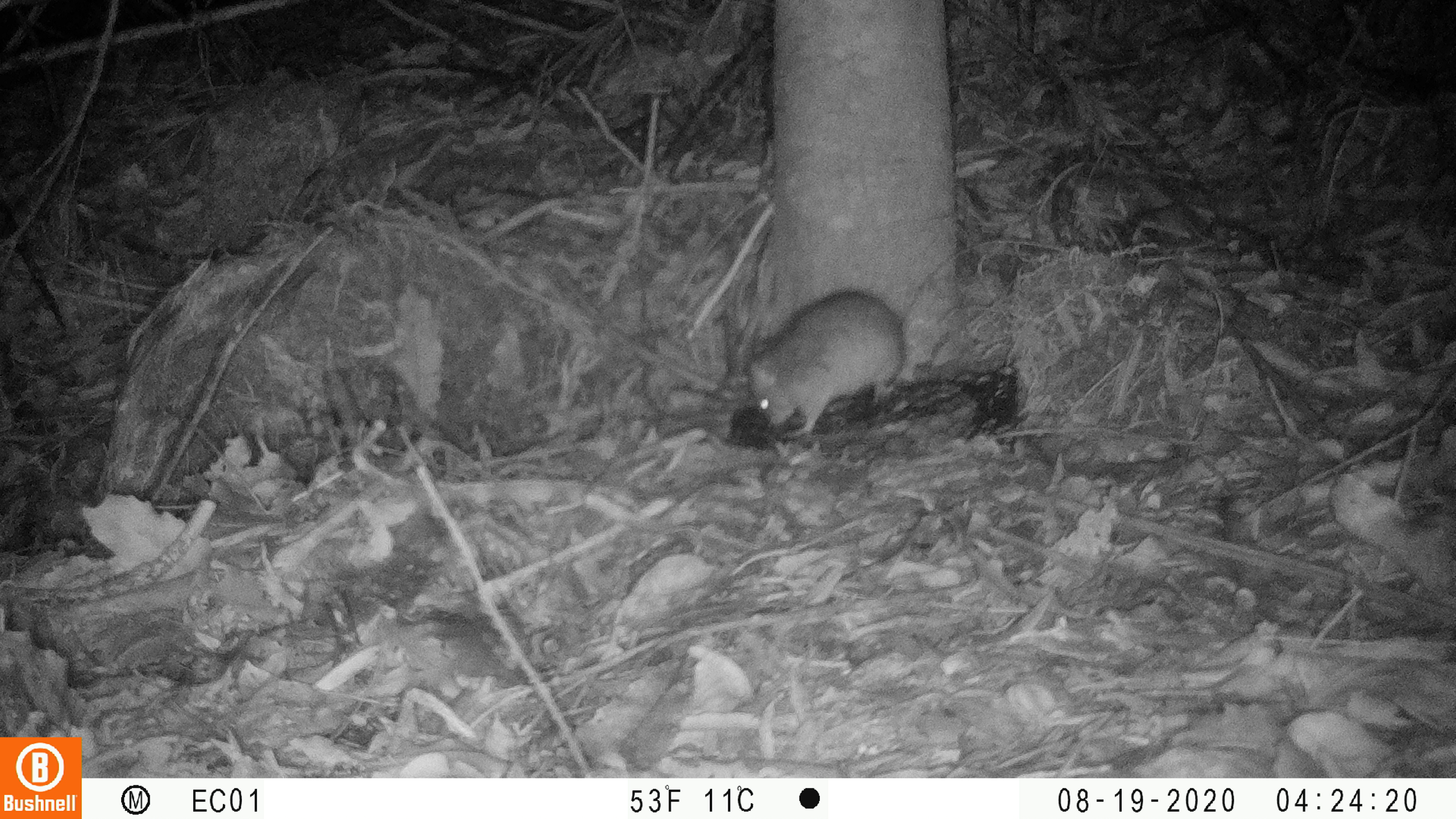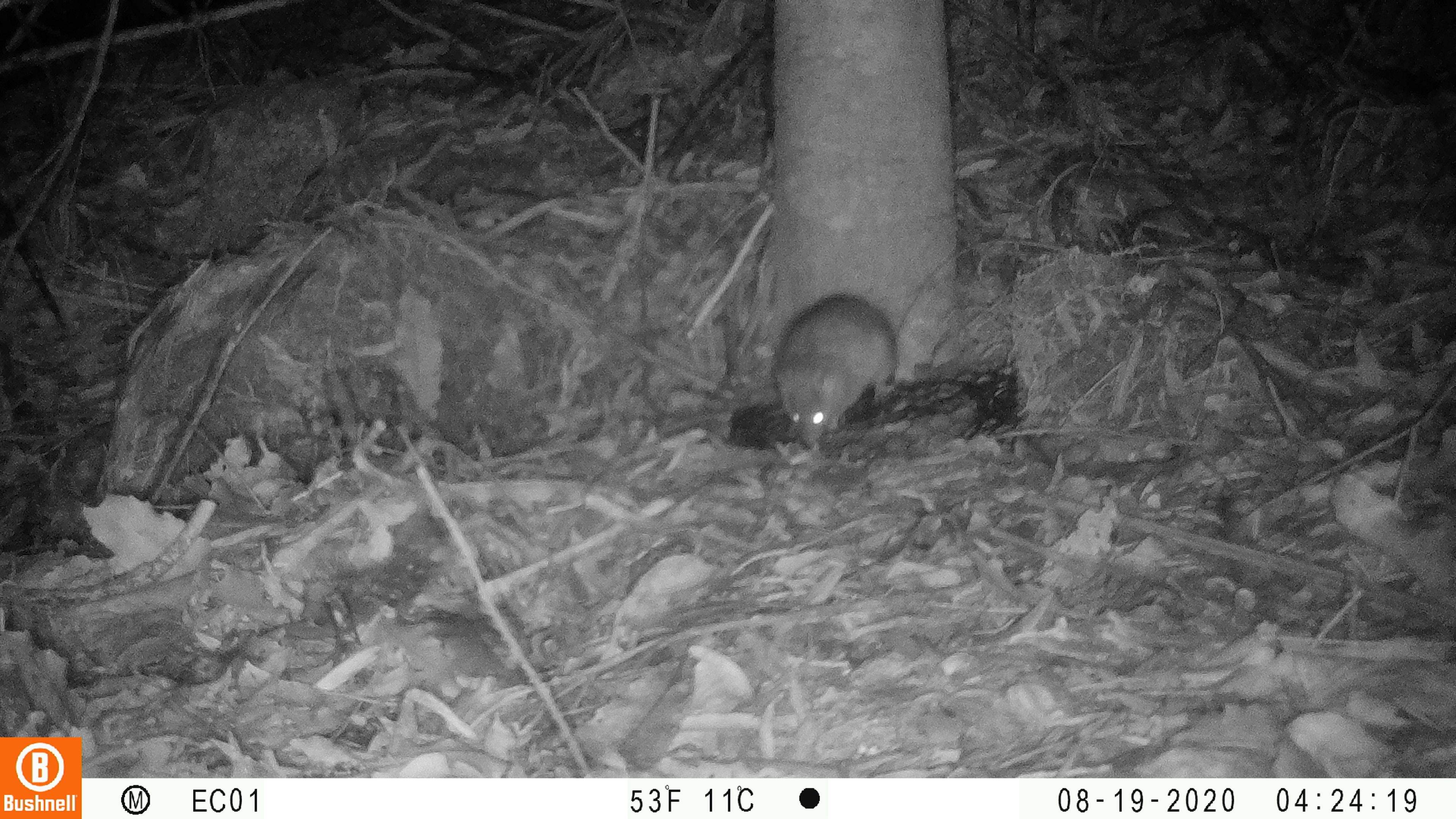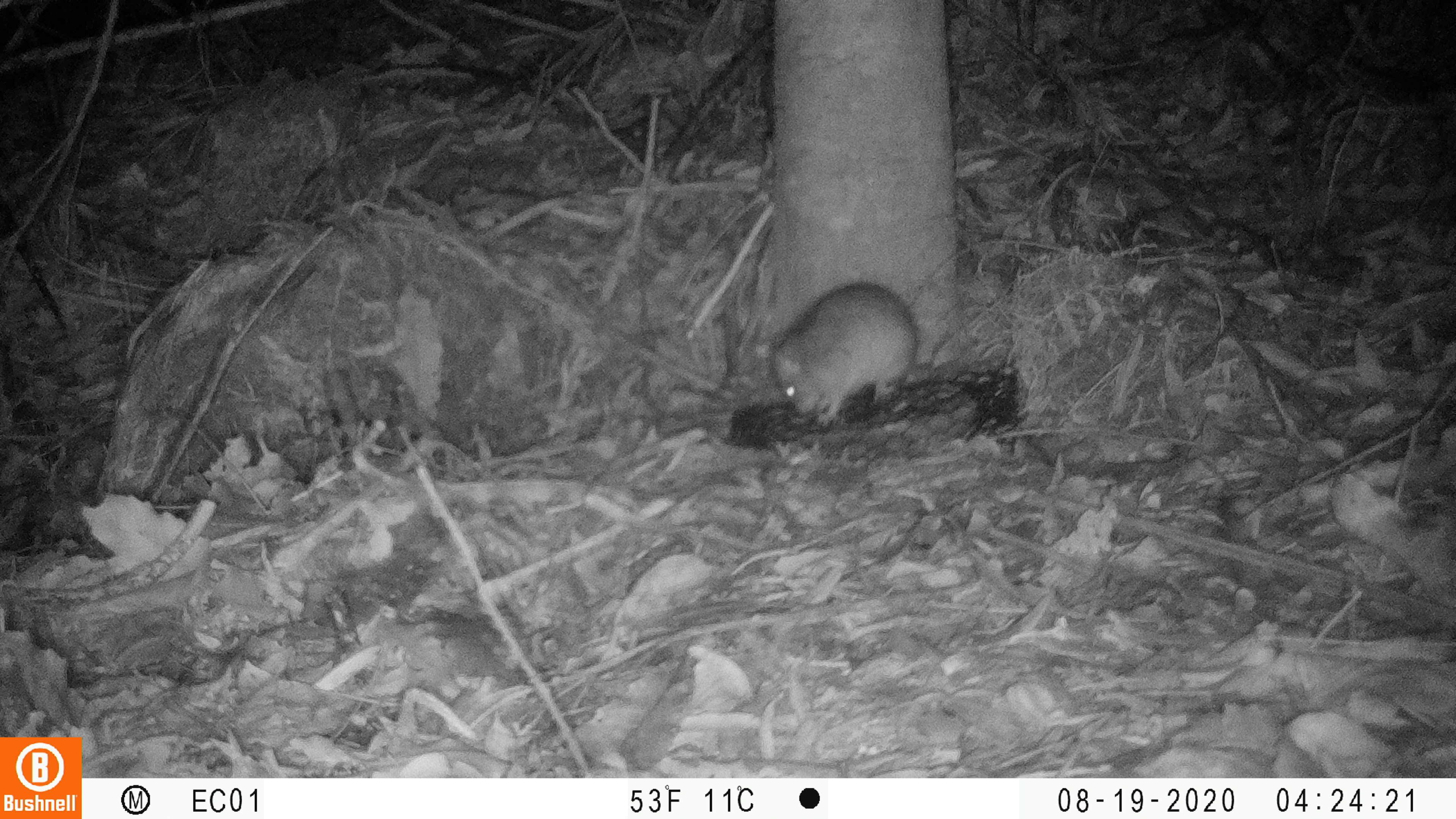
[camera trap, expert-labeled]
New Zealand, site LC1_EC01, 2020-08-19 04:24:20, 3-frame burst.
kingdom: Animalia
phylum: Chordata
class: Mammalia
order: Rodentia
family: Muridae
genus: Rattus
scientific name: Rattus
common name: rat